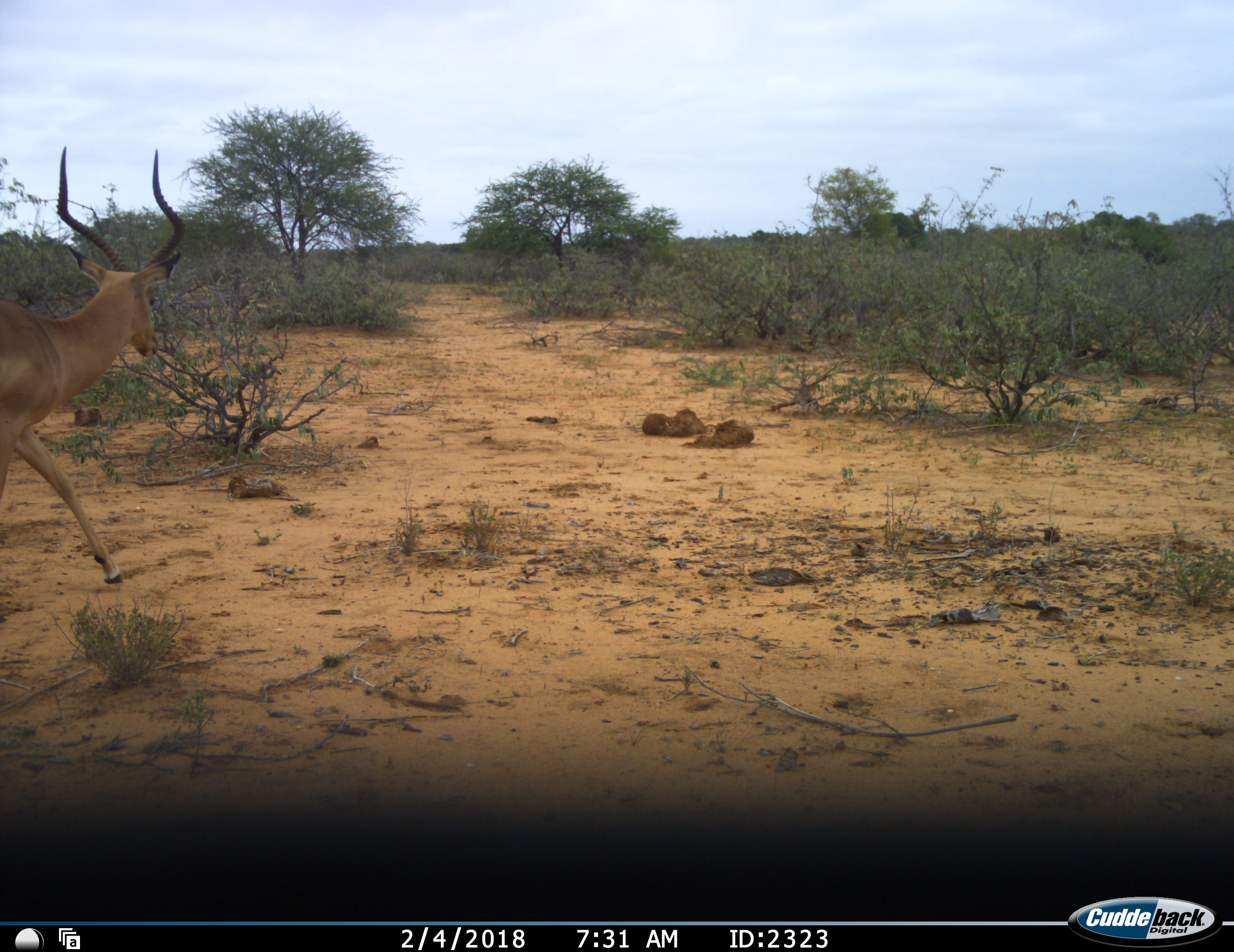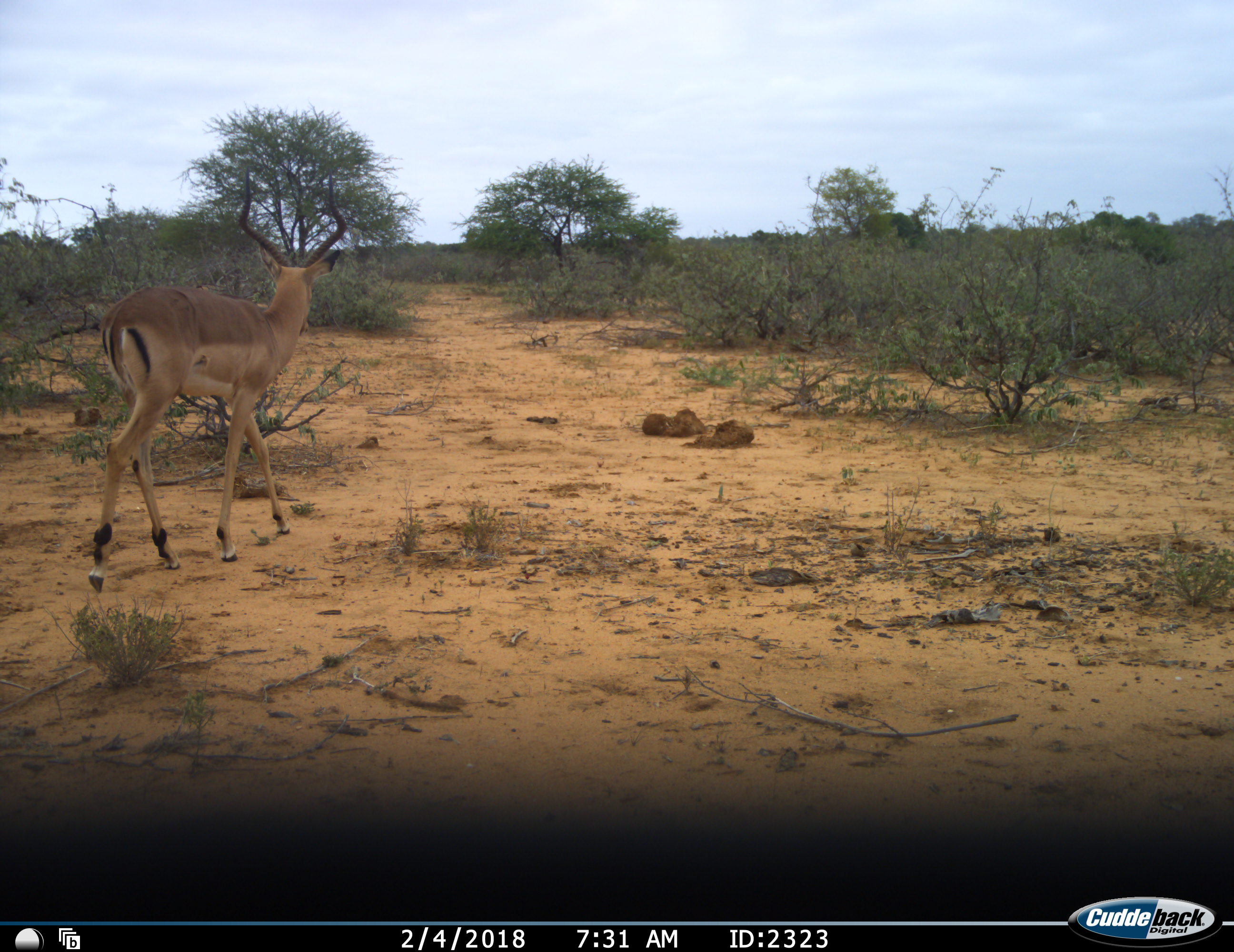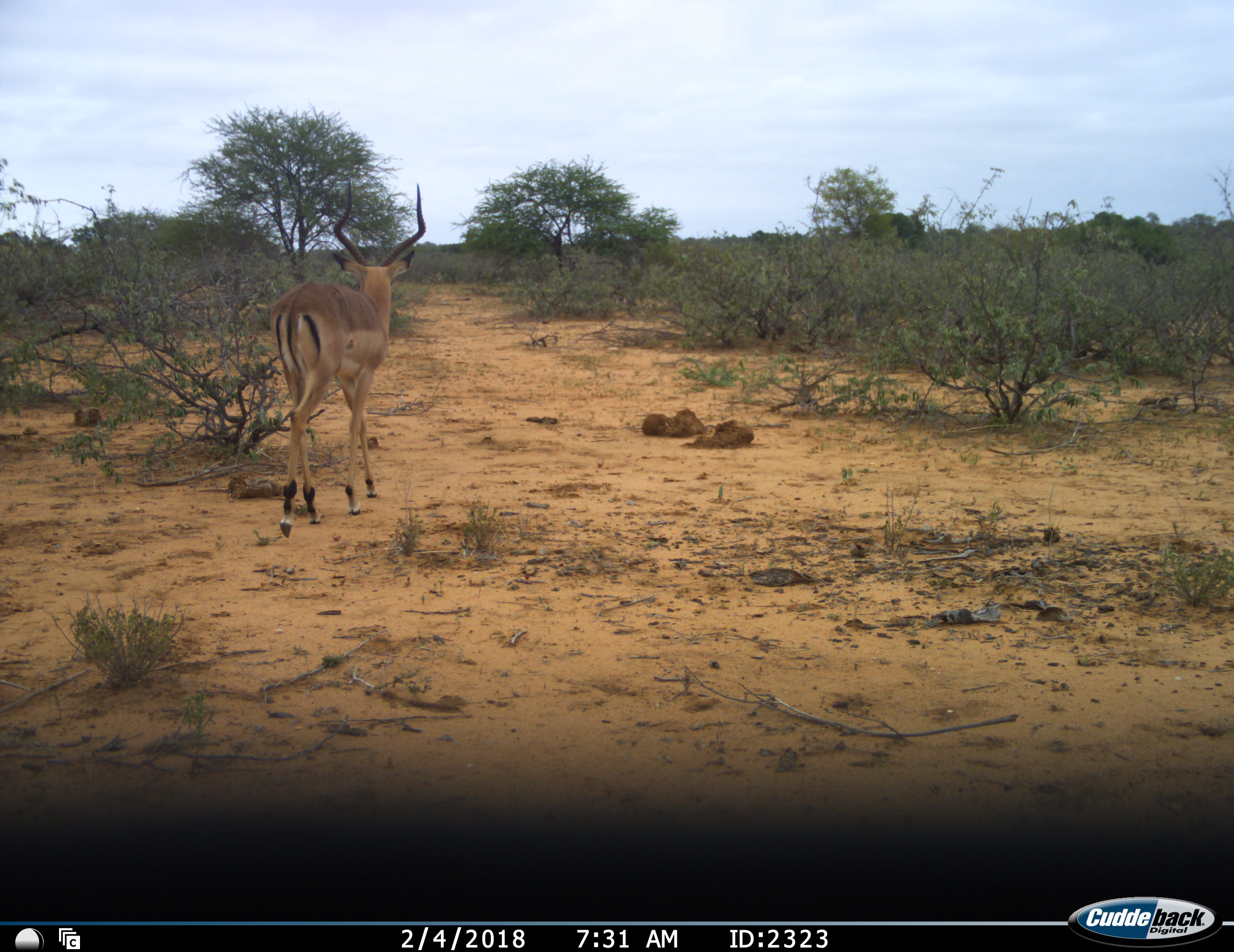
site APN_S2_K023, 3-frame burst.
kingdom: Animalia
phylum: Chordata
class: Mammalia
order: Artiodactyla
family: Bovidae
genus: Aepyceros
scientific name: Aepyceros melampus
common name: impala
Impala (Aepyceros melampus), count 1. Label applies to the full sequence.